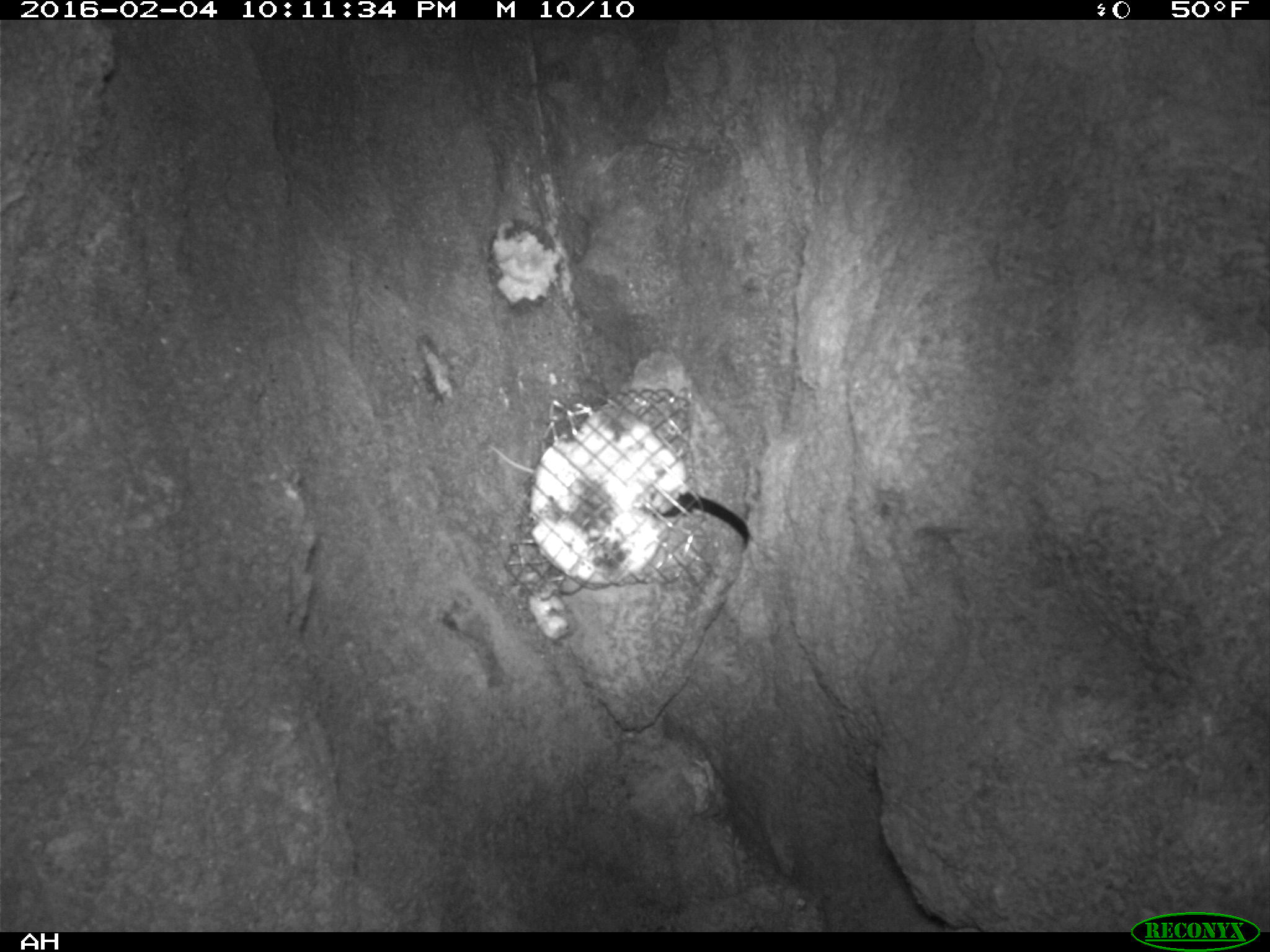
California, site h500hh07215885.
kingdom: Animalia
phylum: Chordata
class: Mammalia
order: Rodentia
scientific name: Rodentia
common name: rodent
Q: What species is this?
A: Rodent (Rodentia).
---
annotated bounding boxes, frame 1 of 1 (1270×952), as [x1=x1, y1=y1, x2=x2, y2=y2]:
rodent: [x1=489, y1=443, x2=535, y2=473]